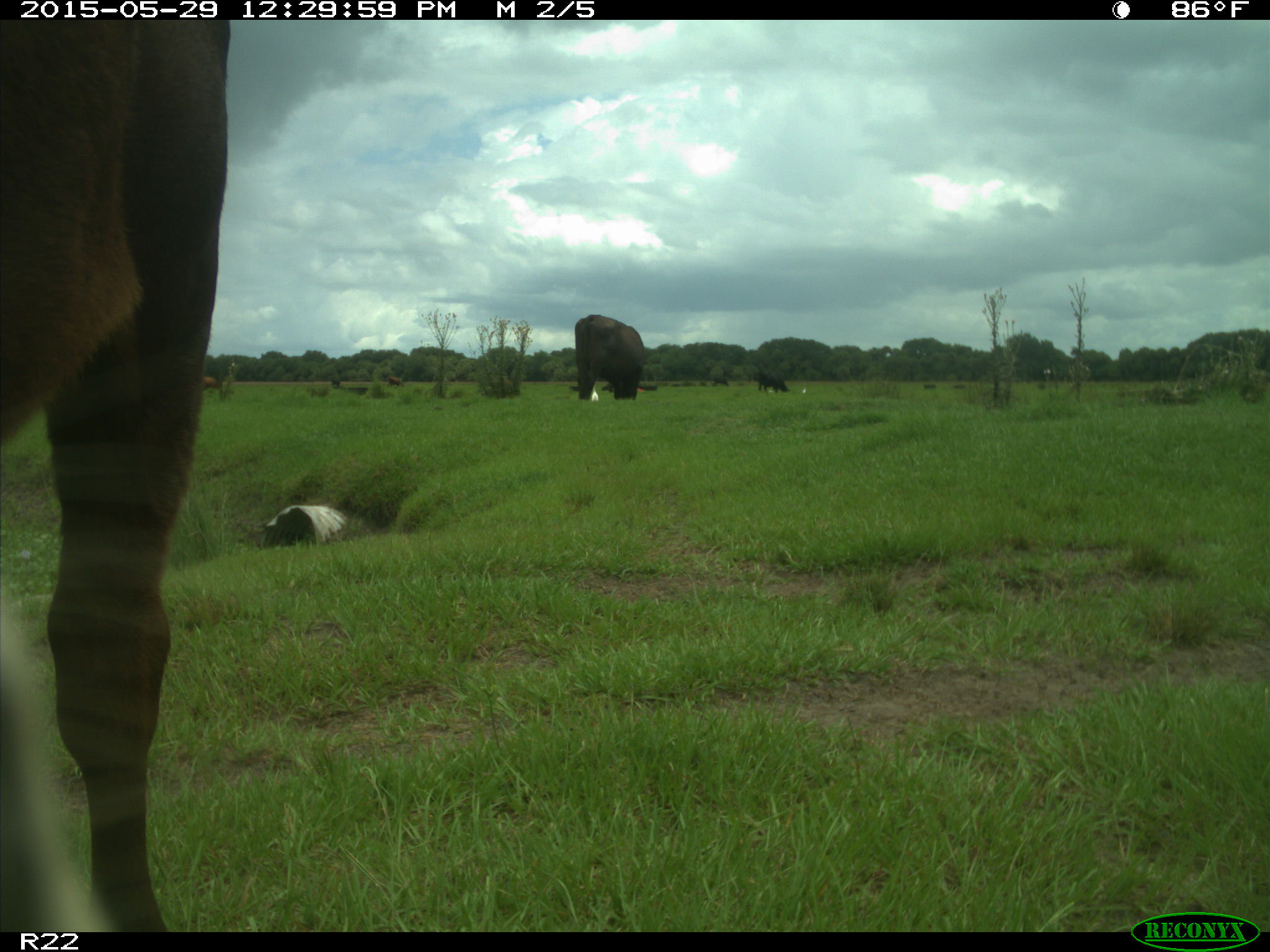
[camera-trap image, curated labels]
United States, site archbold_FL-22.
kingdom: Animalia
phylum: Chordata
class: Mammalia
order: Artiodactyla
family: Bovidae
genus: Bos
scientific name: Bos taurus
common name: domestic cow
Bos taurus (domestic cow).